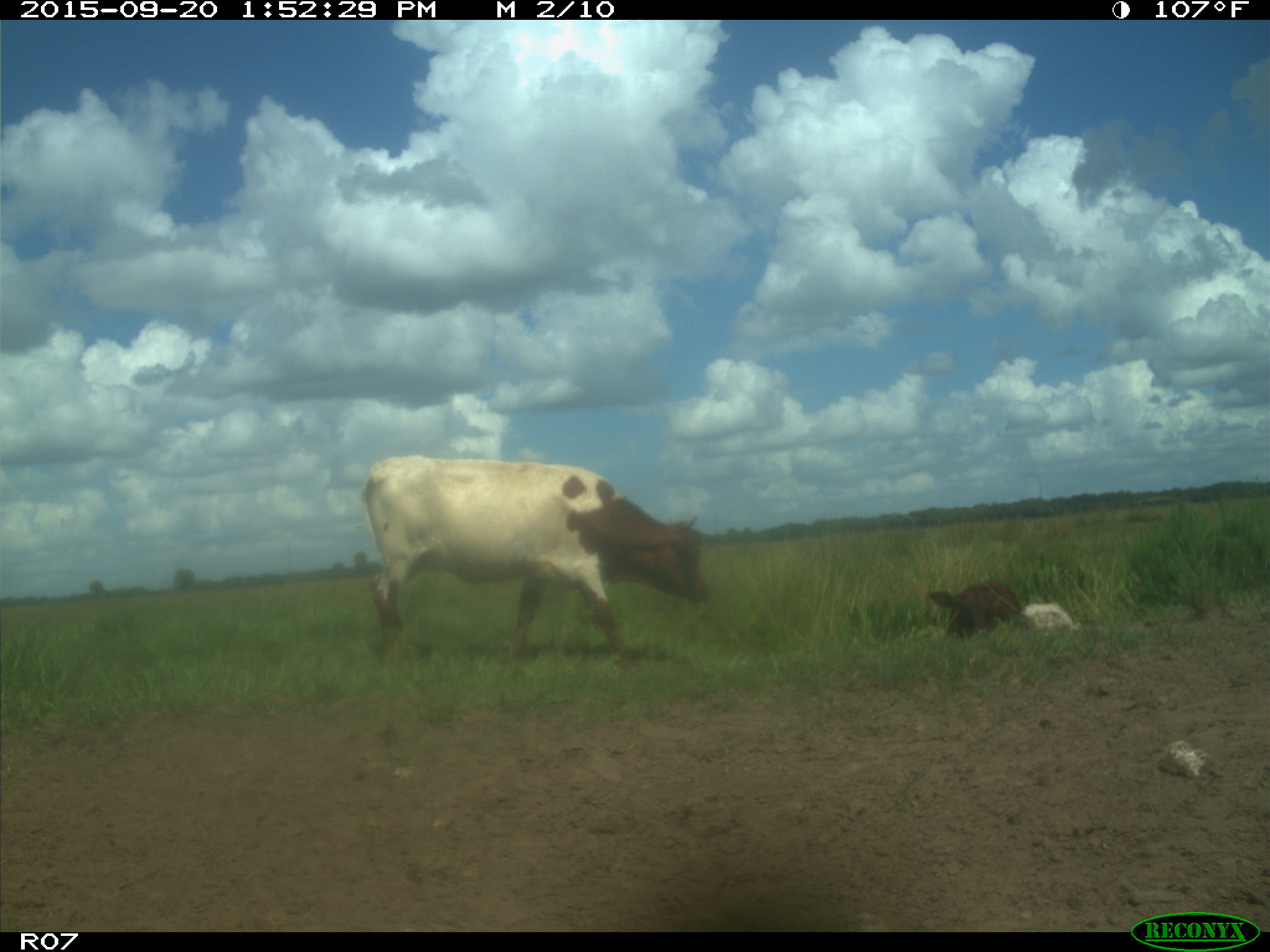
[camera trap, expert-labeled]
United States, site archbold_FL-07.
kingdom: Animalia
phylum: Chordata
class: Mammalia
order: Artiodactyla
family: Bovidae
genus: Bos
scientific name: Bos taurus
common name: domestic cow